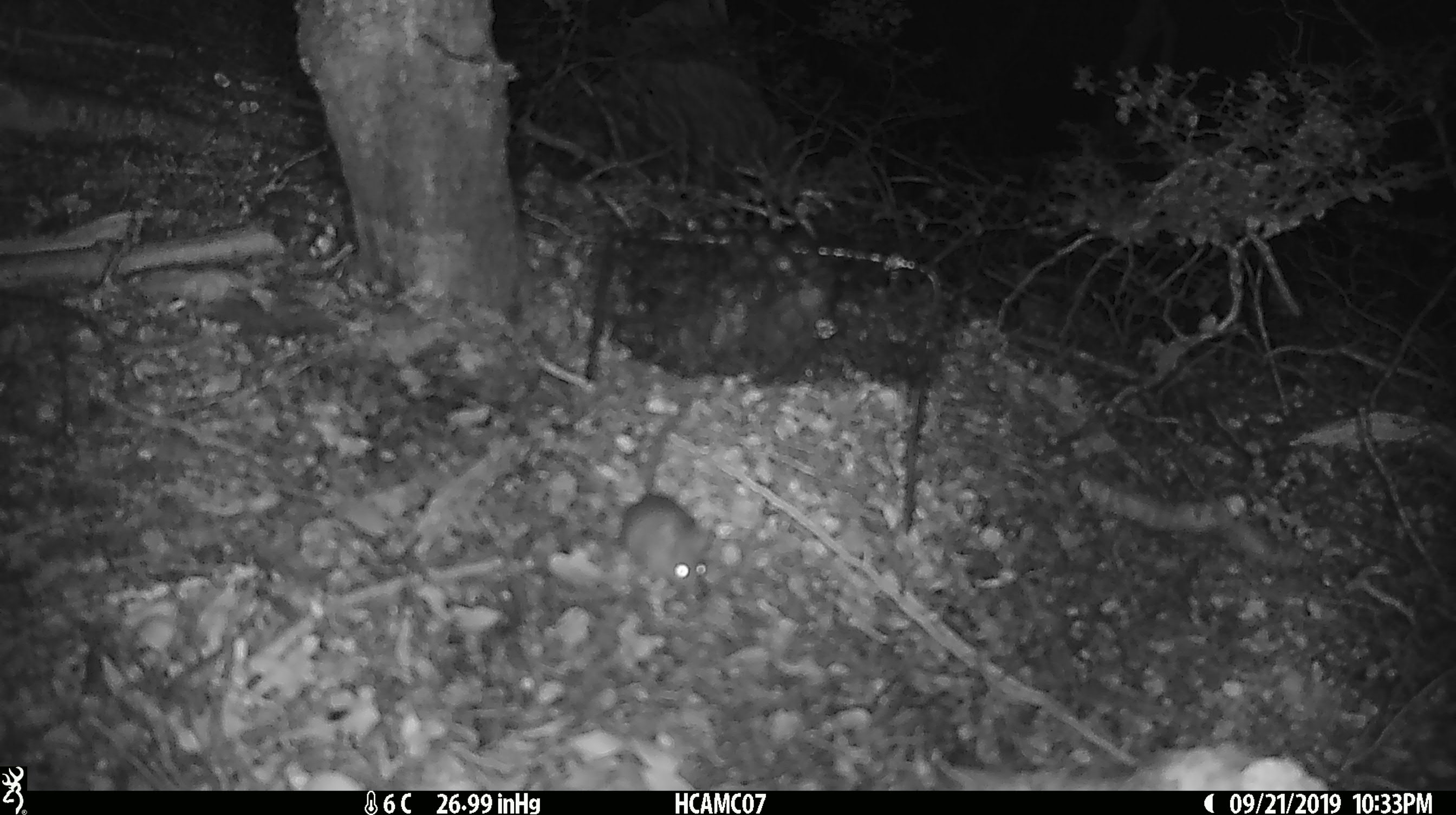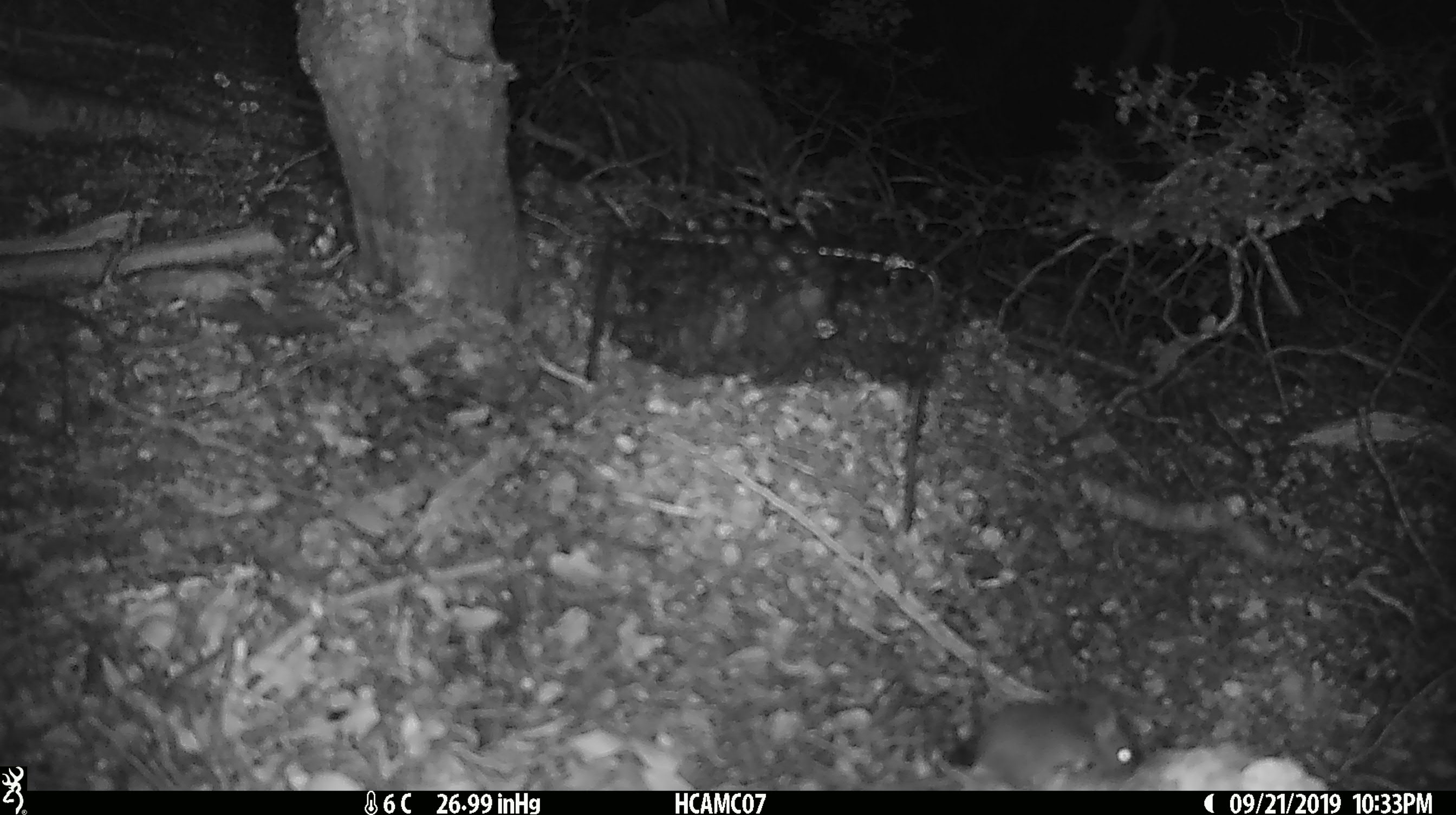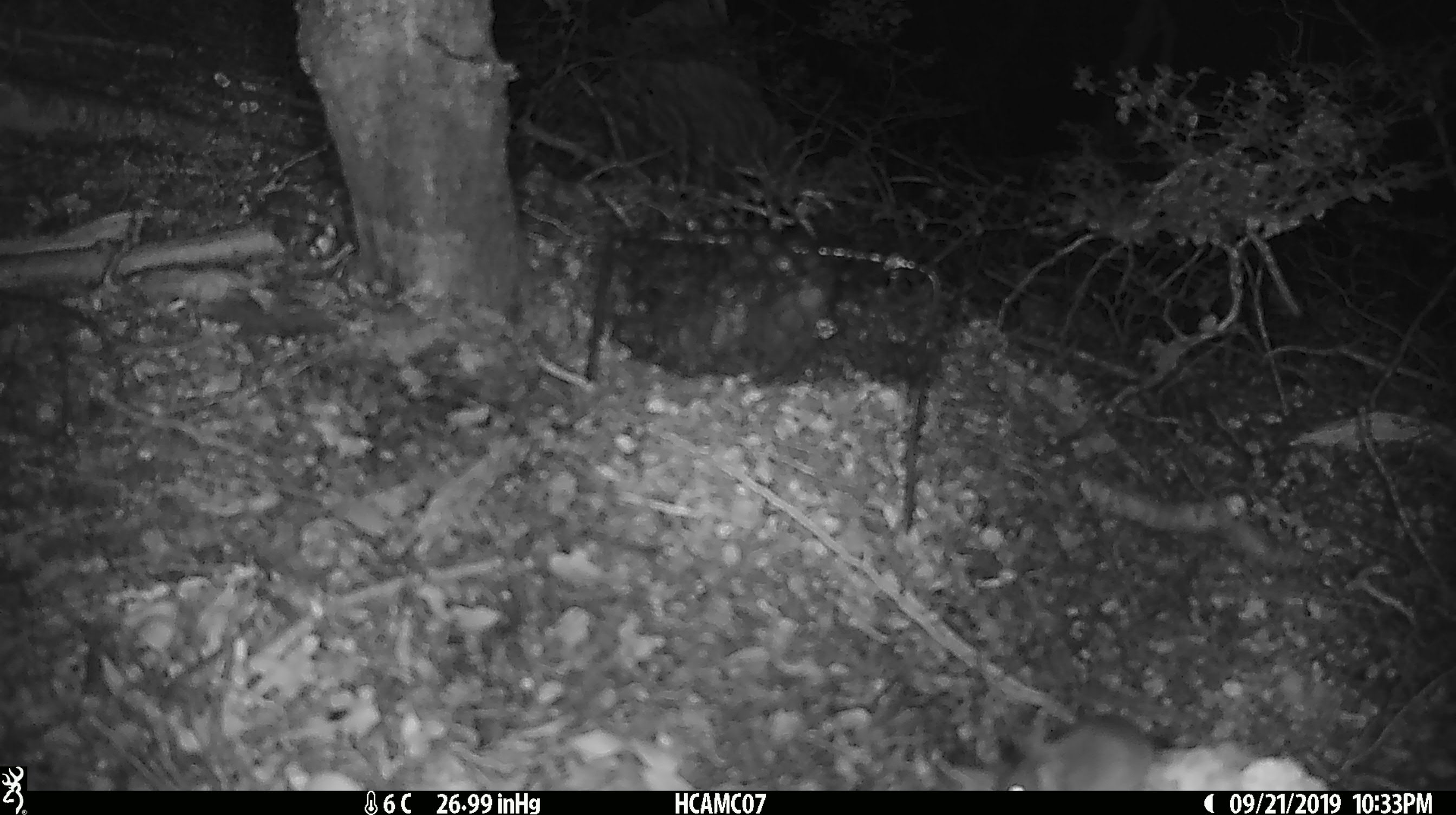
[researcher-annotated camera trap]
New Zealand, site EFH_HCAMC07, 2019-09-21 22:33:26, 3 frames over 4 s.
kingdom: Animalia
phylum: Chordata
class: Mammalia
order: Rodentia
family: Muridae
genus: Mus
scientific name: Mus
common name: mouse